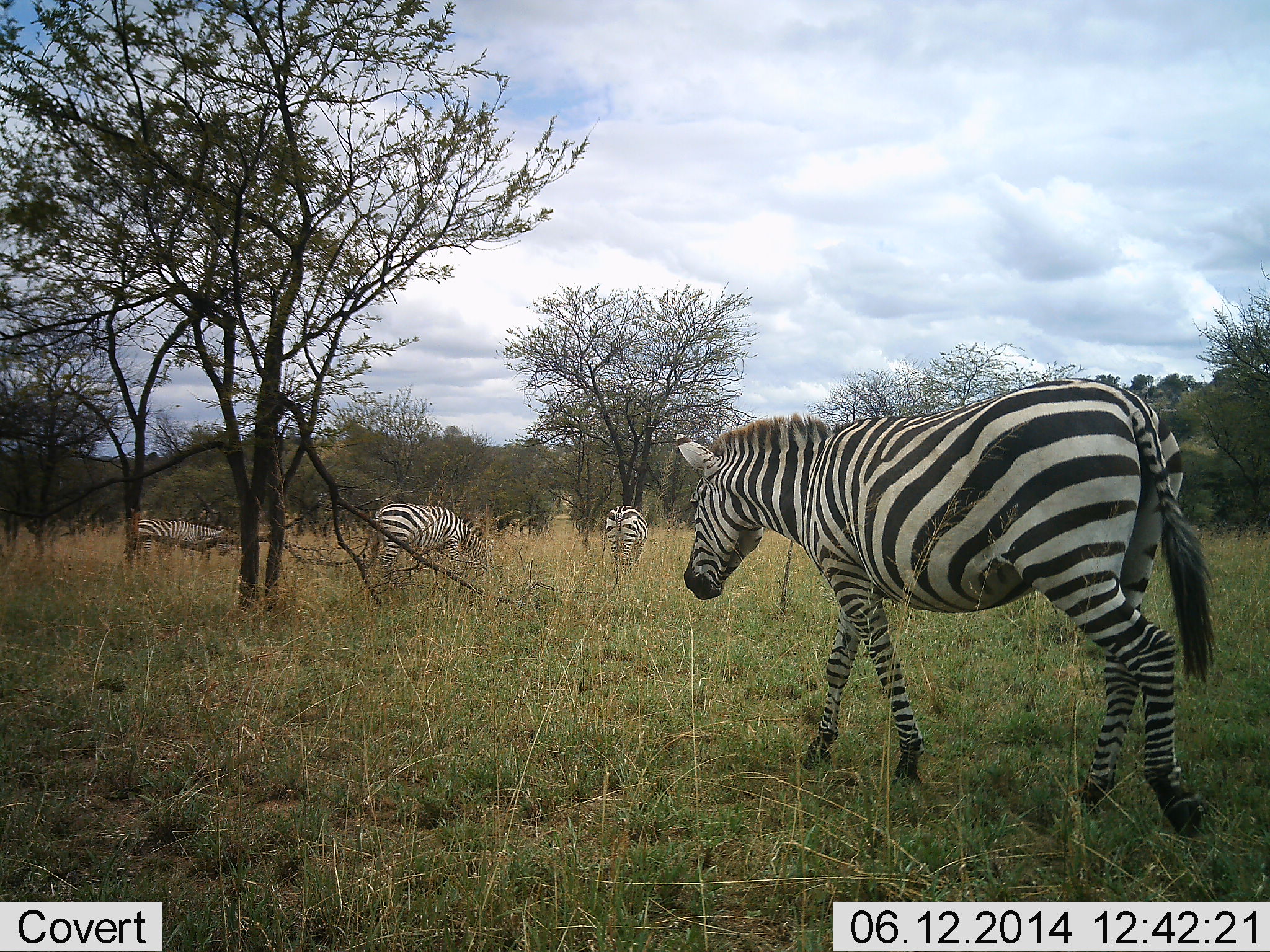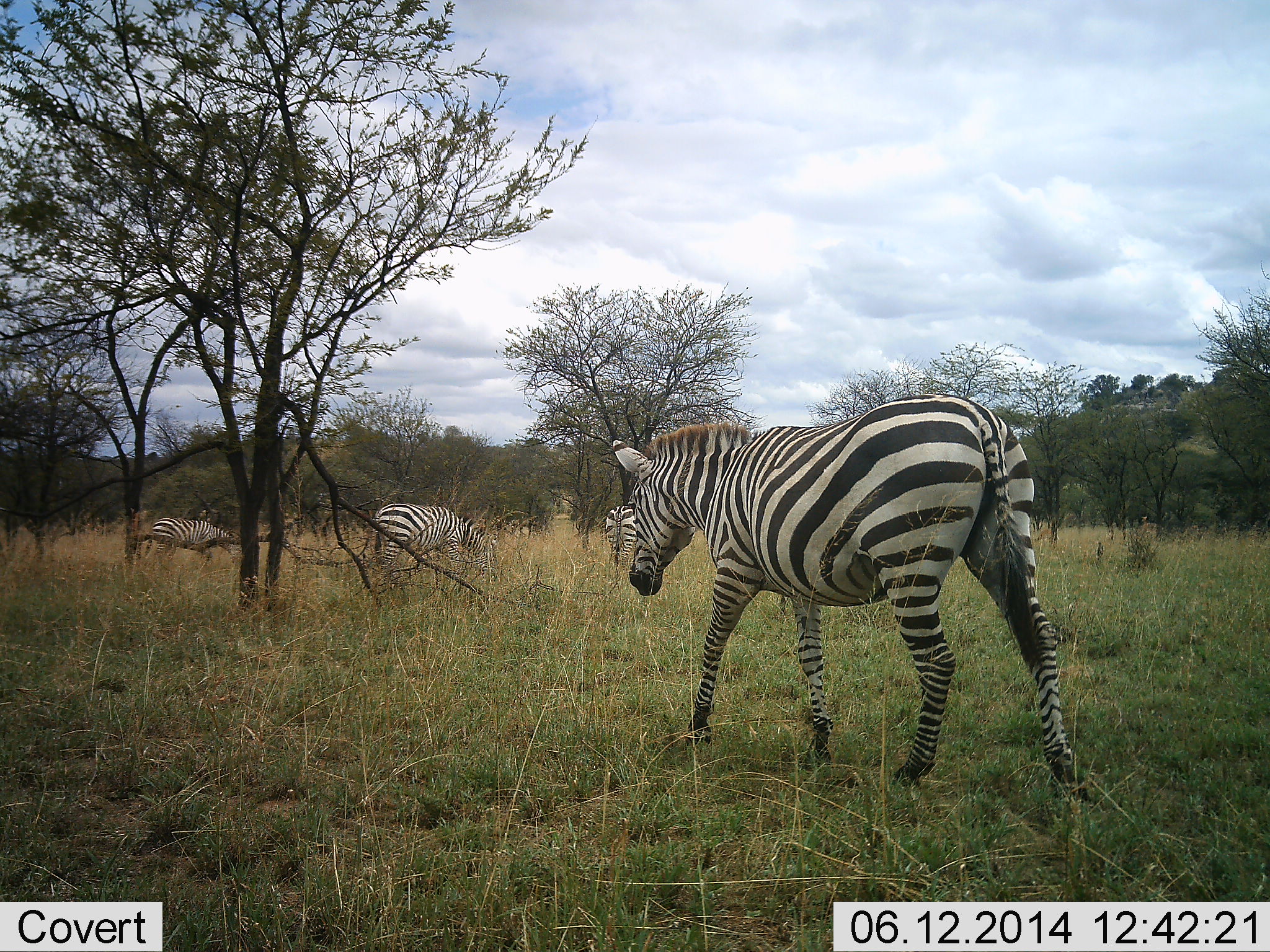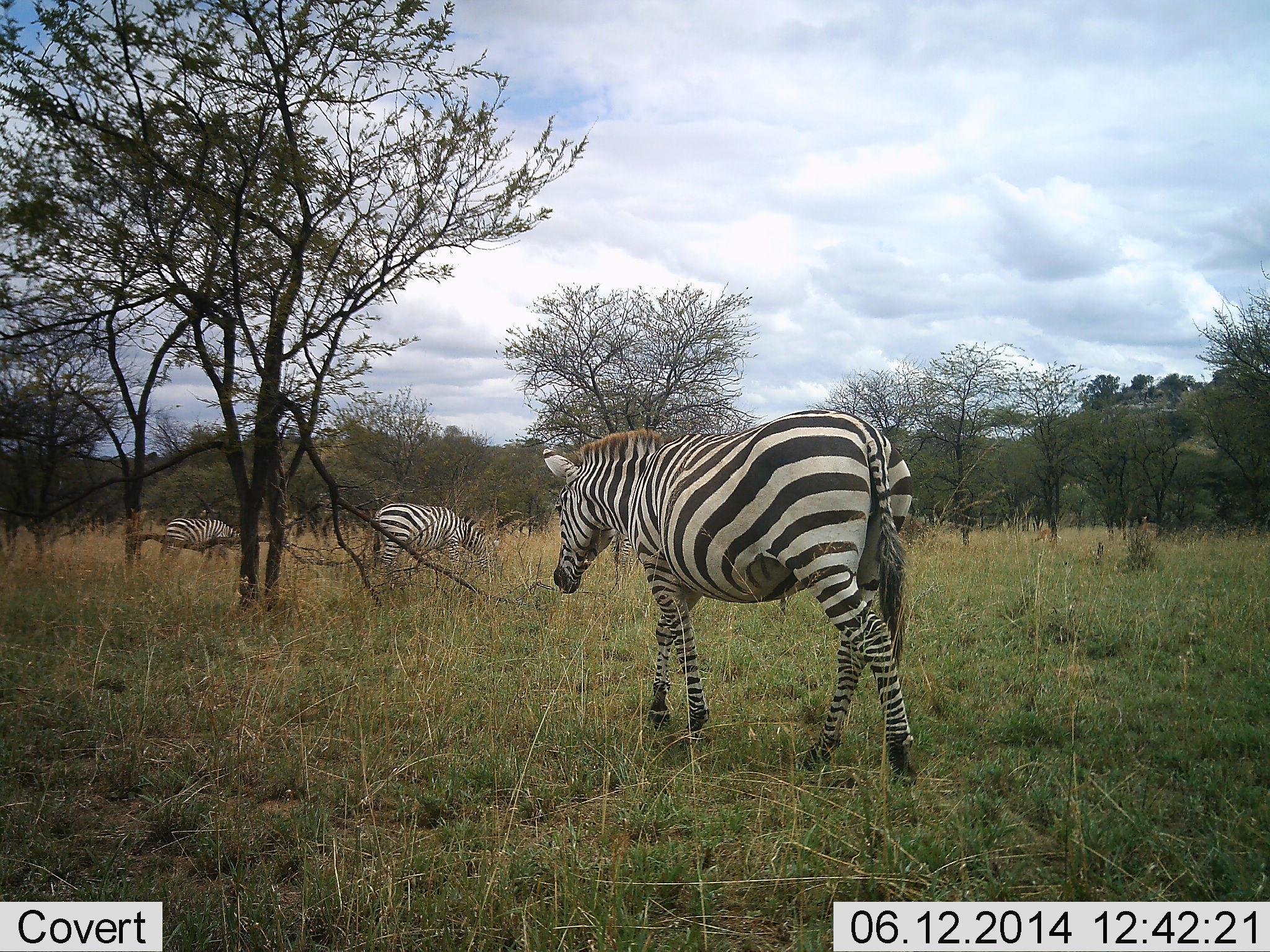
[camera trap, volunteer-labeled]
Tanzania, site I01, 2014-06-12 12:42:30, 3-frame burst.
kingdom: Animalia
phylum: Chordata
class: Mammalia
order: Perissodactyla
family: Equidae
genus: Equus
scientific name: Equus quagga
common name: plains zebra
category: zebra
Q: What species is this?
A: Zebra (plains zebra) (Equus quagga).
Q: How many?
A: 4.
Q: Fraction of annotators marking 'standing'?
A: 40%.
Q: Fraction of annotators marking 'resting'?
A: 0%.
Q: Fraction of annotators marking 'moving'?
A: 80%.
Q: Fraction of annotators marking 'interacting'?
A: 0%.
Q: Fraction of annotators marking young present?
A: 0%.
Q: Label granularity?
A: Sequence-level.